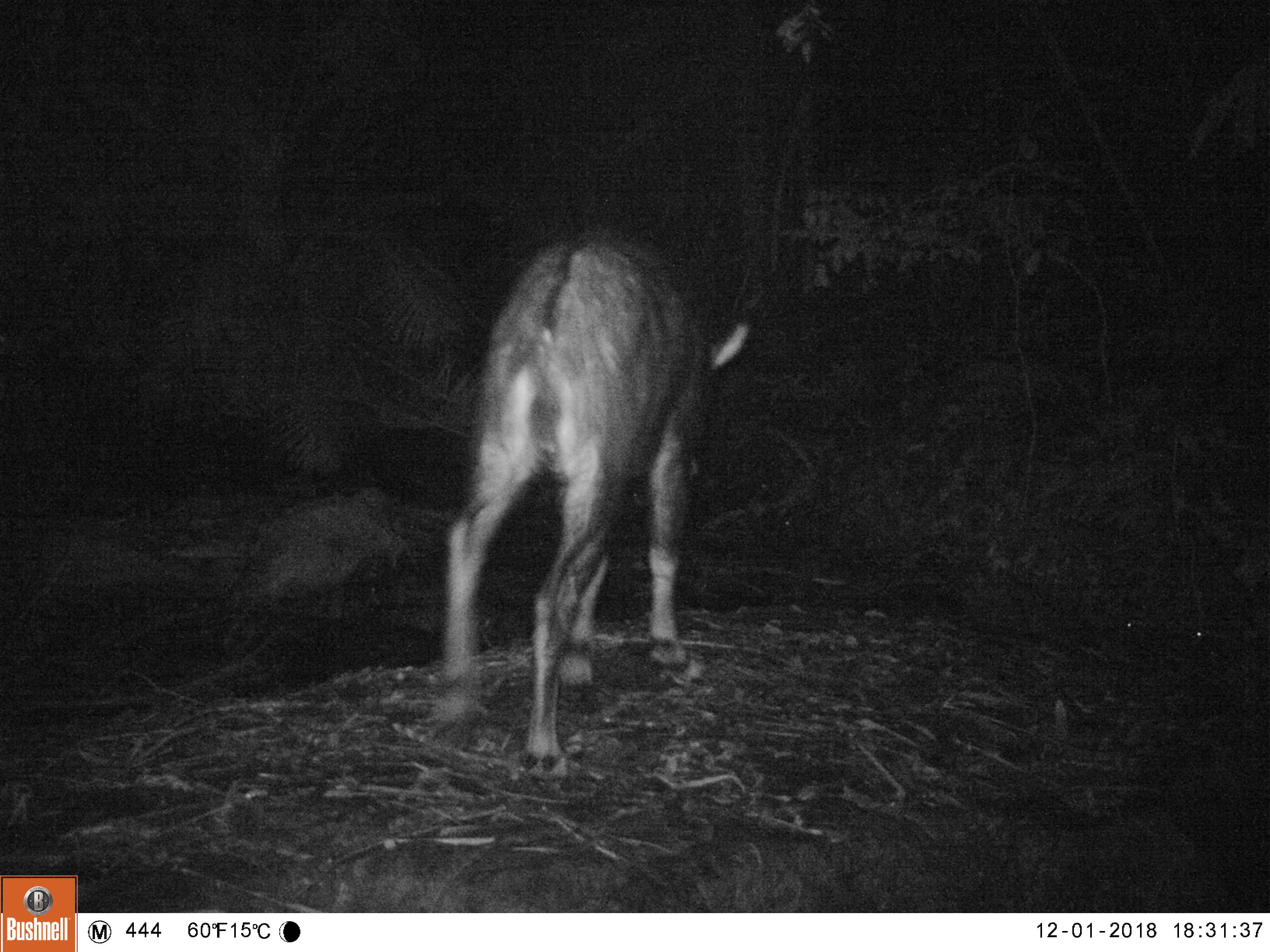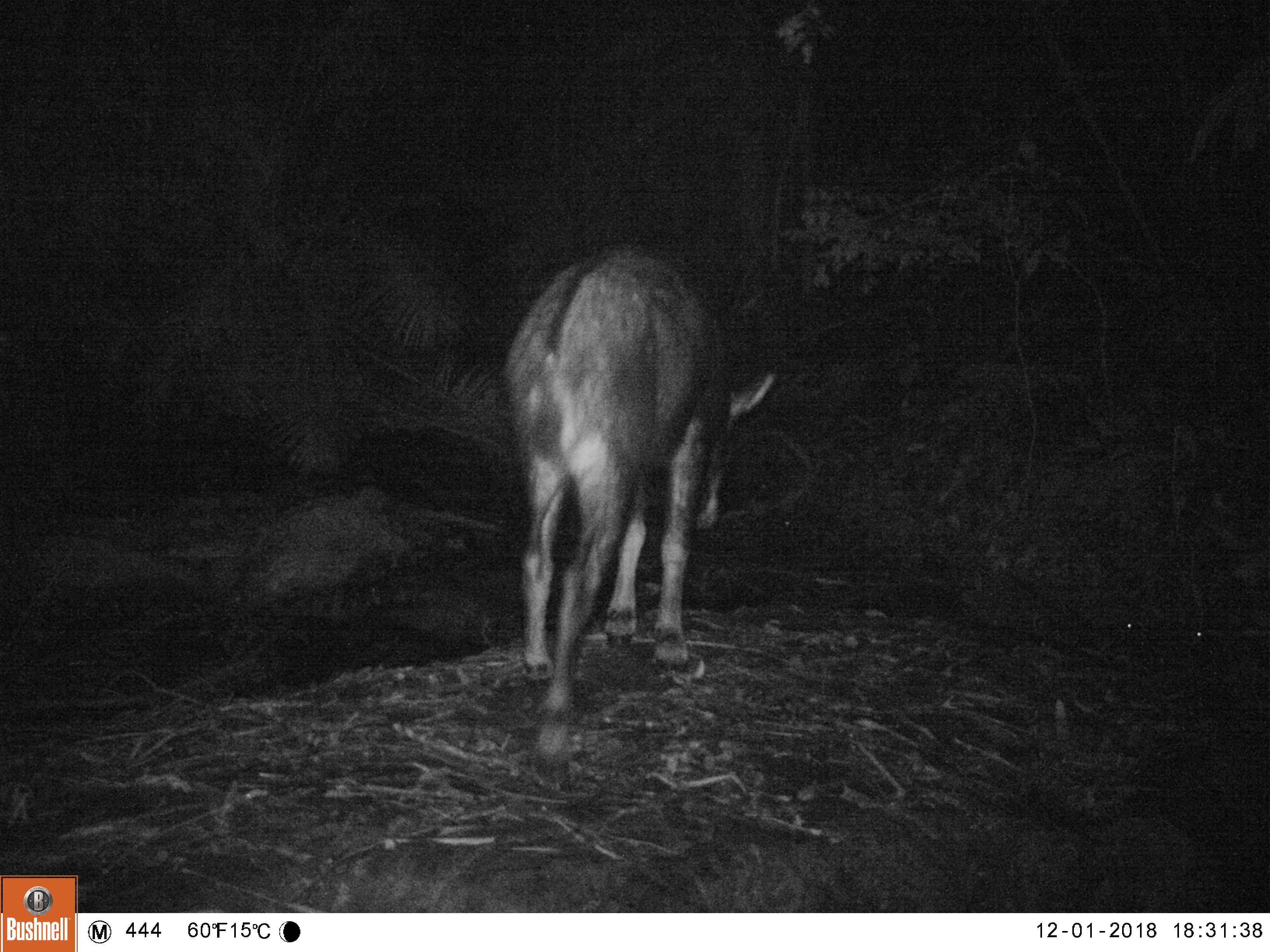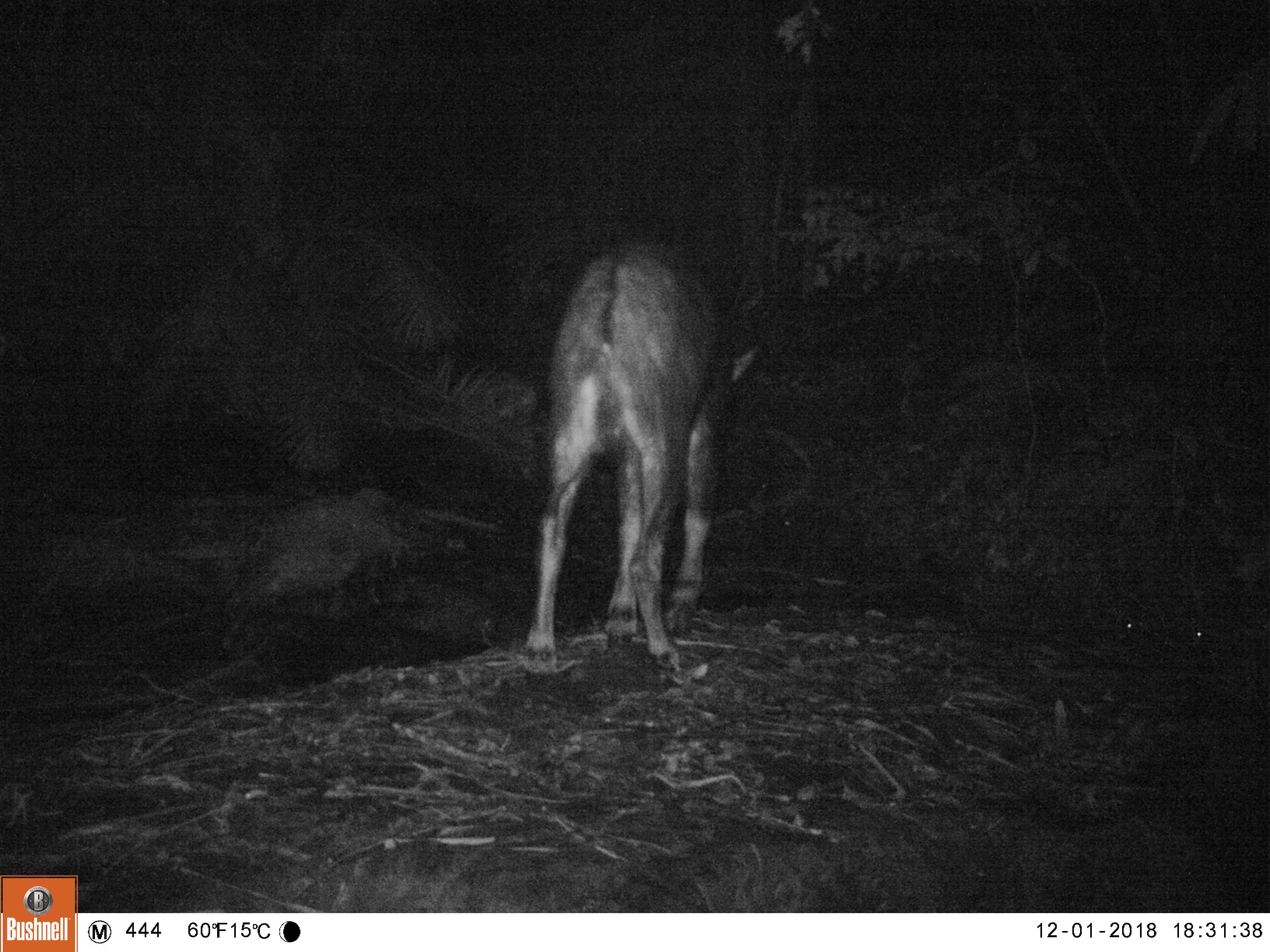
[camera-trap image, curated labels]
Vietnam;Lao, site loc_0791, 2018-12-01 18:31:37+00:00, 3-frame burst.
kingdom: Animalia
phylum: Chordata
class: Mammalia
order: Artiodactyla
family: Bovidae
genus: Capricornis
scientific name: Capricornis sumatraensis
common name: chinese serow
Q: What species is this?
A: Chinese serow (Capricornis sumatraensis).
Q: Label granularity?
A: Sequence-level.